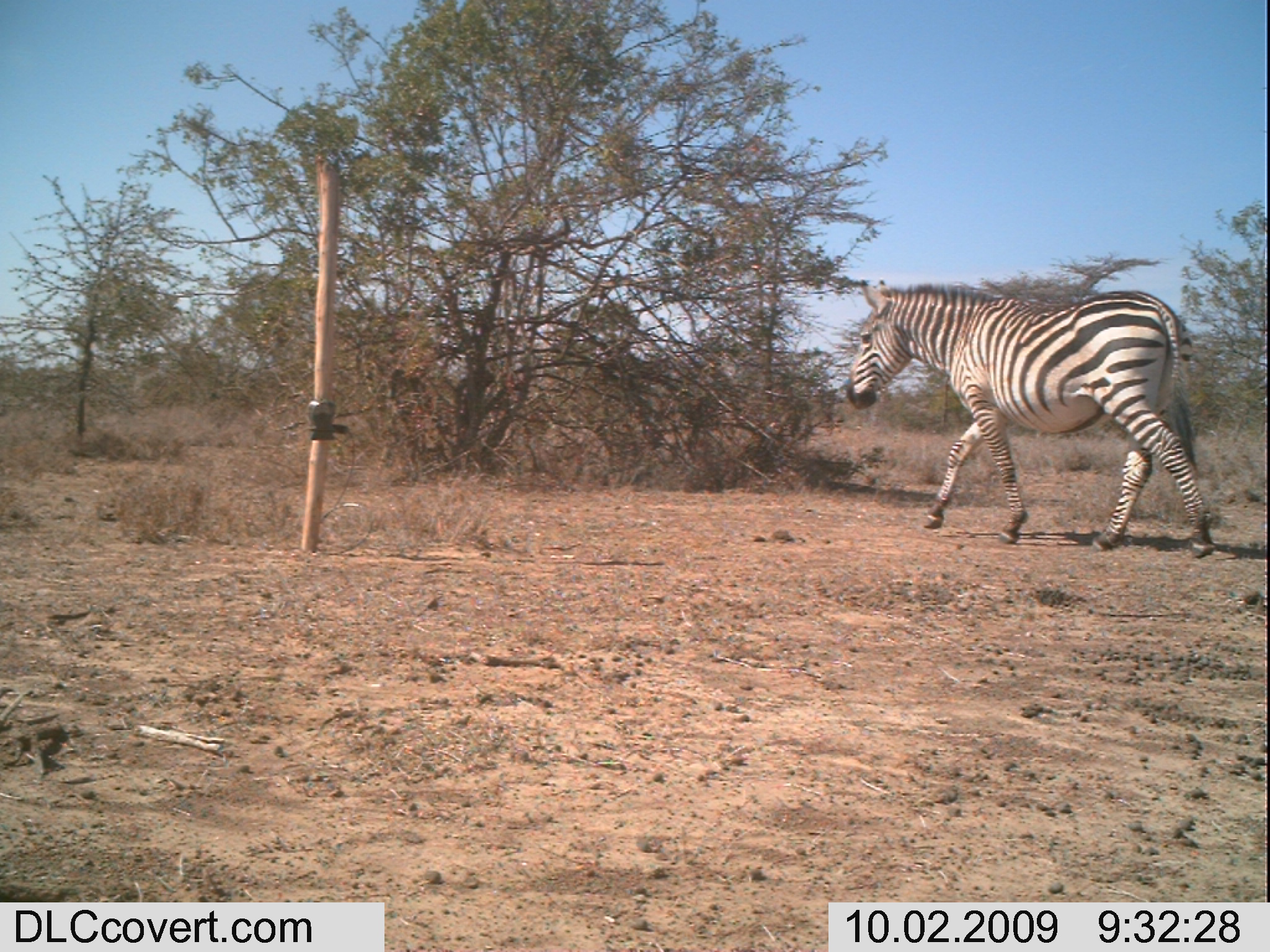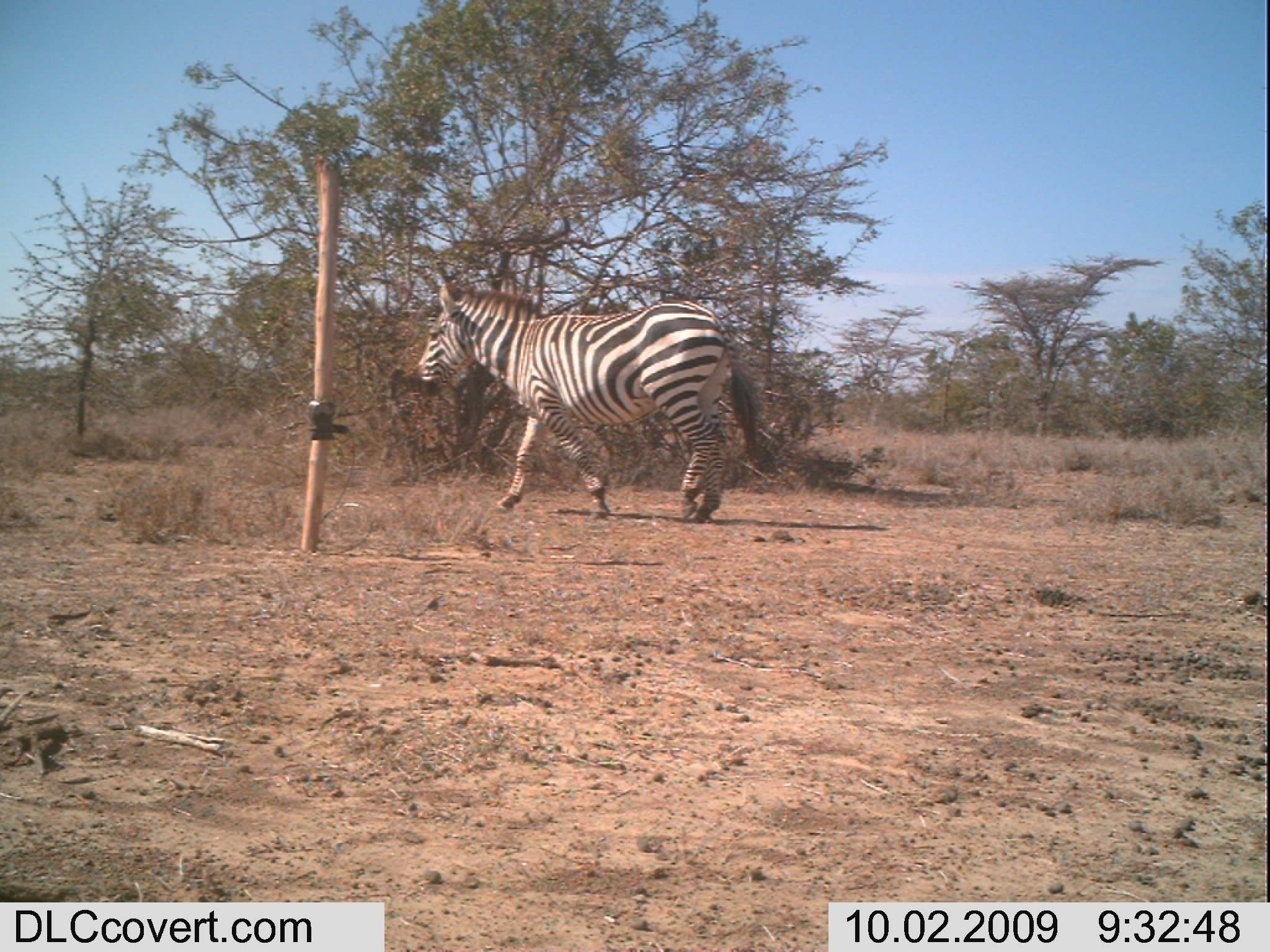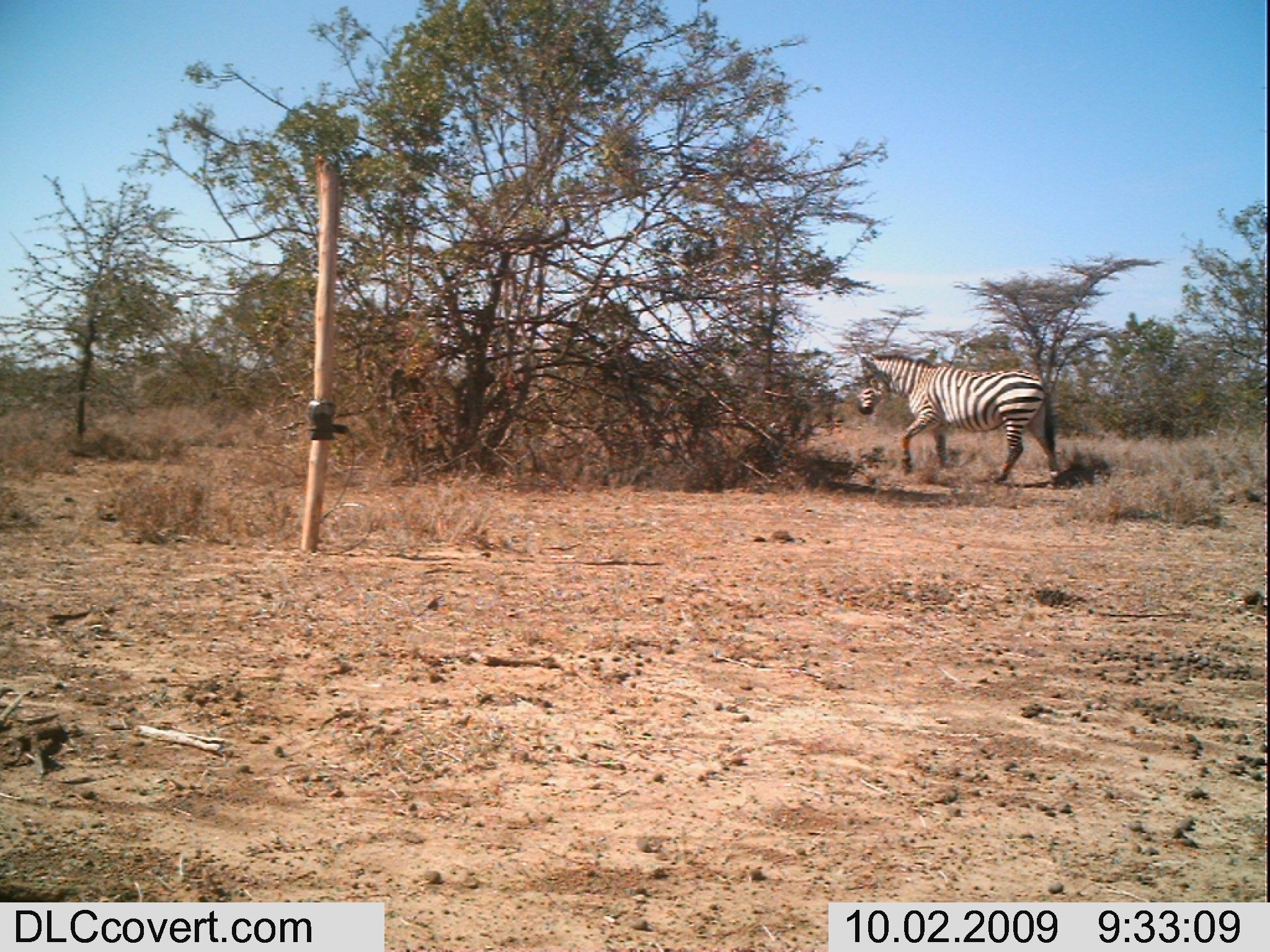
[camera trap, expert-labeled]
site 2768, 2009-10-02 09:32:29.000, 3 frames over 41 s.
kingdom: Animalia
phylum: Chordata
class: Mammalia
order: Perissodactyla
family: Equidae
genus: Equus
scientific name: Equus quagga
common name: plains zebra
Equus quagga (plains zebra), count 1.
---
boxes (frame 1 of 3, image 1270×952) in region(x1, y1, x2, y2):
equus quagga: region(843, 277, 1226, 554)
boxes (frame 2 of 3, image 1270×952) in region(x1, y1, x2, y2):
equus quagga: region(406, 274, 780, 539)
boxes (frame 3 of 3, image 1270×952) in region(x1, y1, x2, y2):
equus quagga: region(848, 348, 1068, 488)